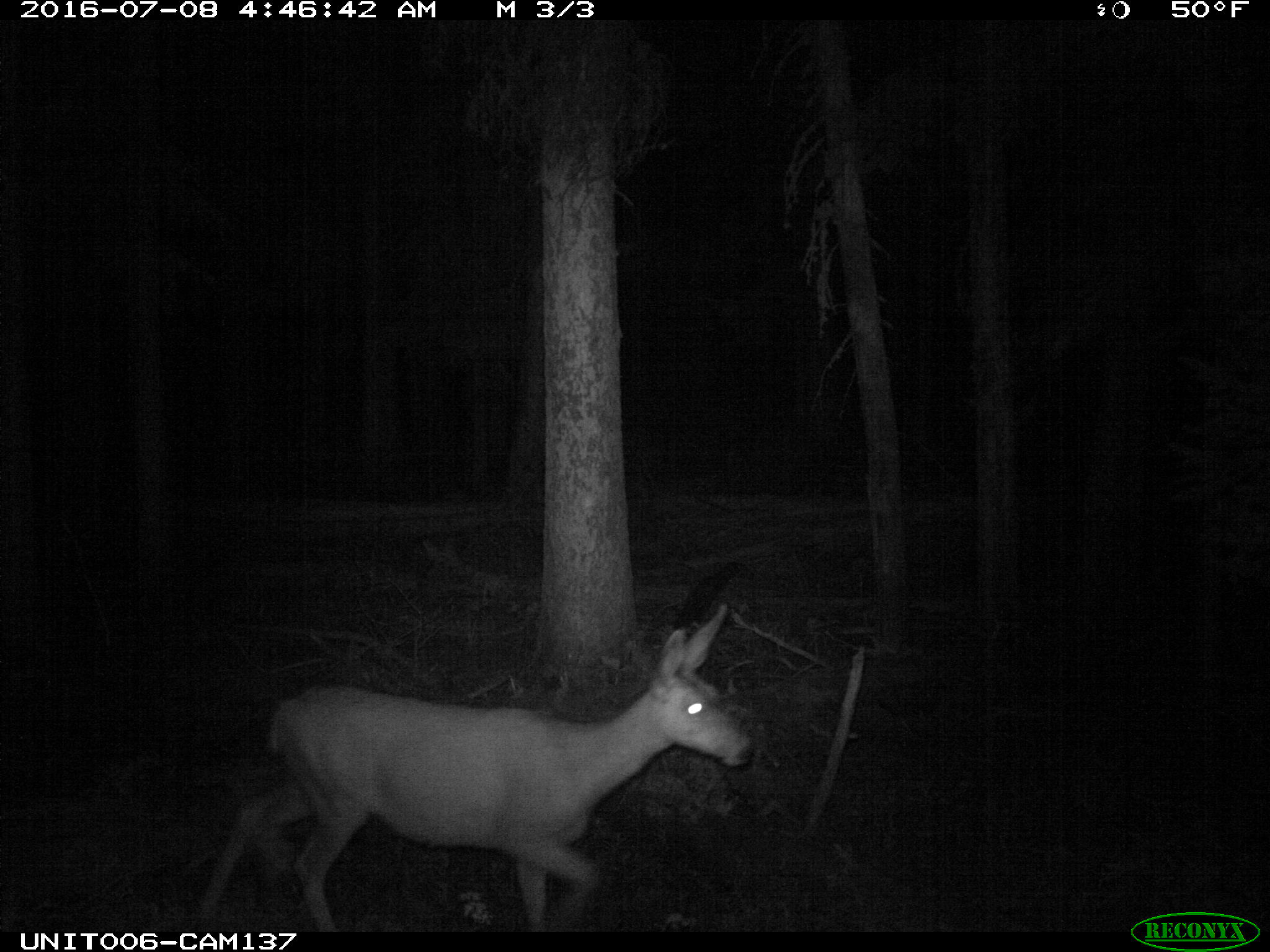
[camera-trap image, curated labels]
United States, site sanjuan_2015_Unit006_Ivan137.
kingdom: Animalia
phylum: Chordata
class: Mammalia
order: Artiodactyla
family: Cervidae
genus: Odocoileus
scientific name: Odocoileus hemionus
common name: mule deer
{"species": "Odocoileus hemionus (mule deer)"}